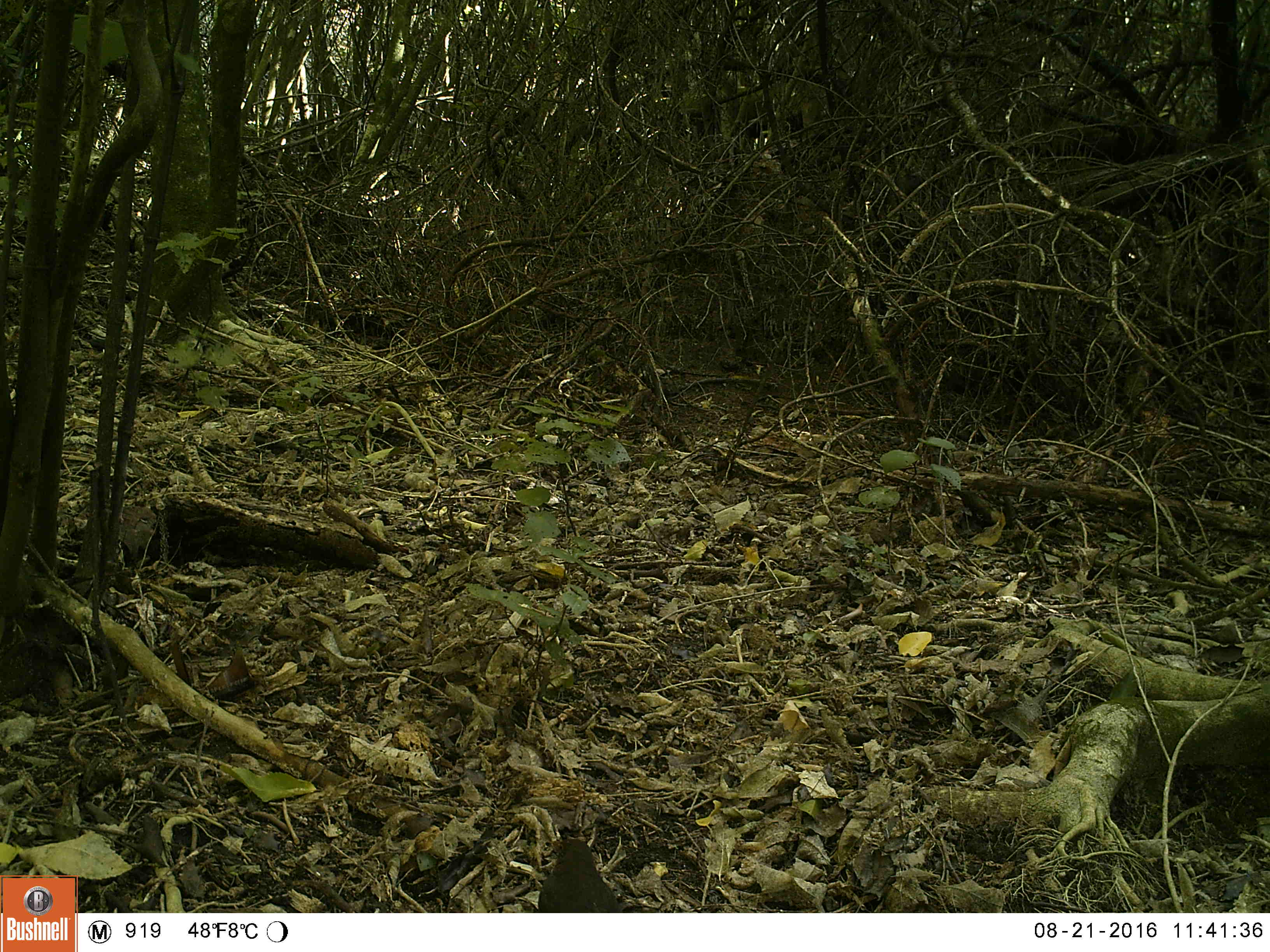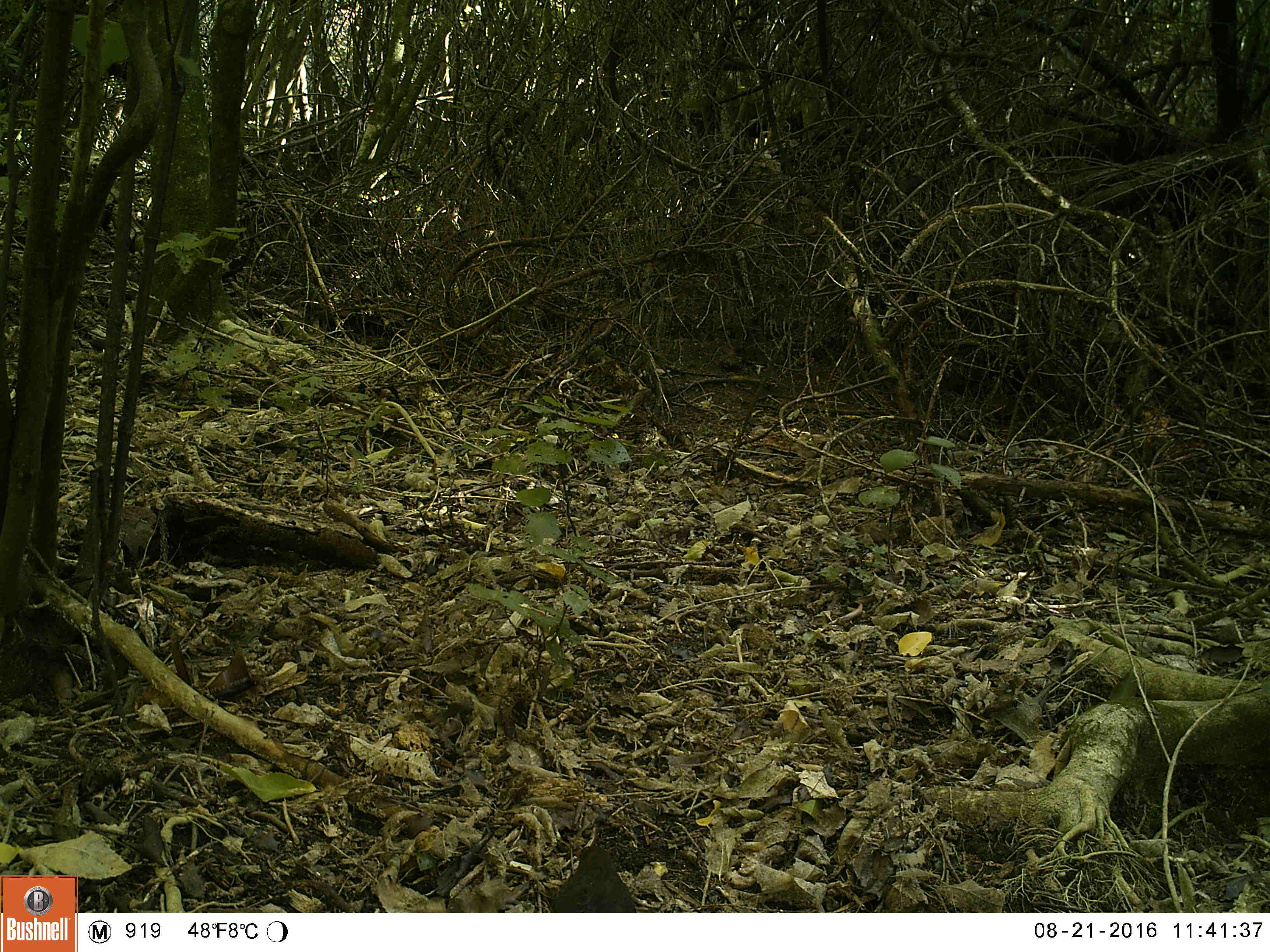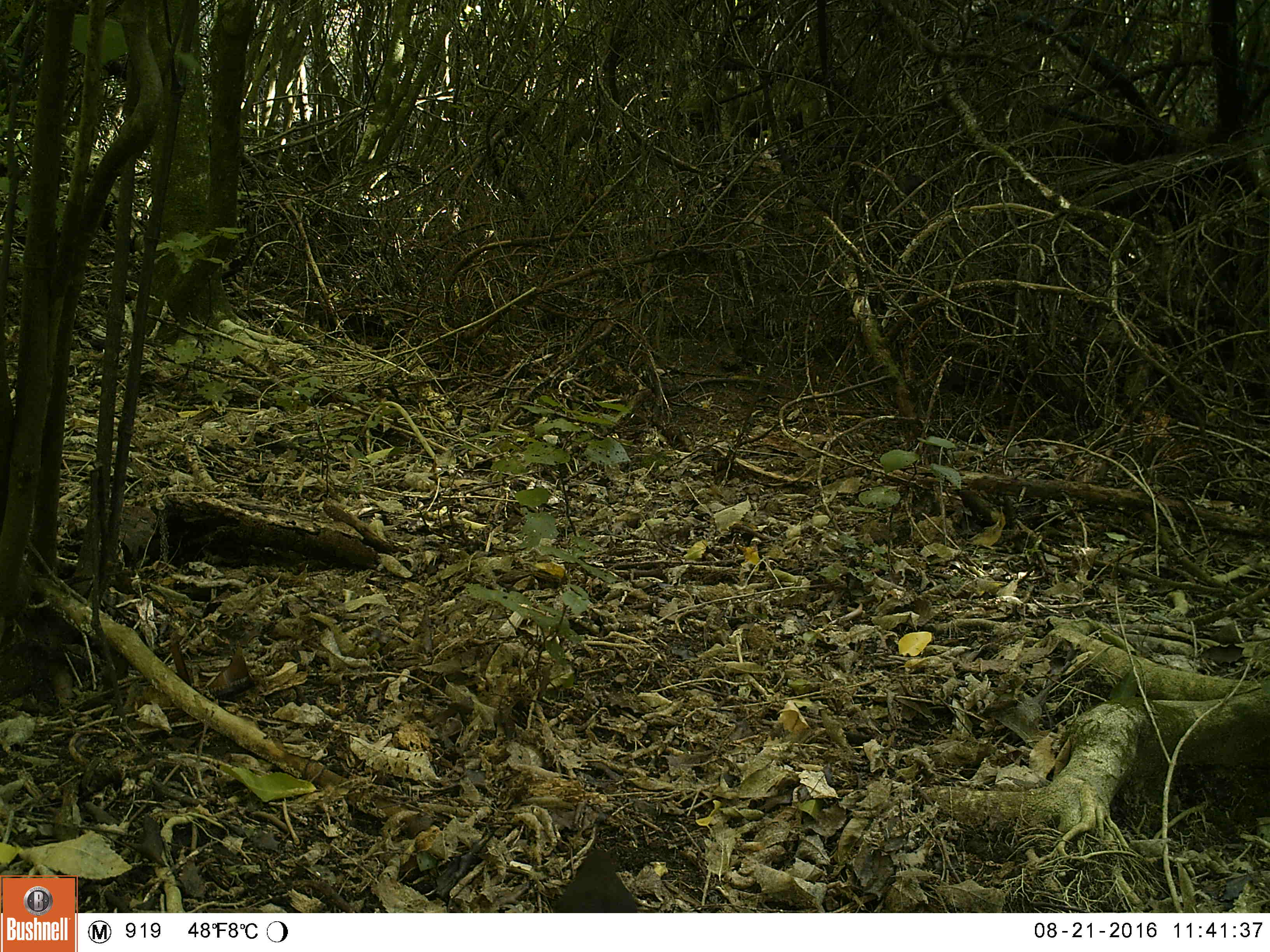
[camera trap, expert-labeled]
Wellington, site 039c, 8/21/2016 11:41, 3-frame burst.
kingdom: Animalia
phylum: Chordata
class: Aves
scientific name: Aves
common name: bird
Bird (Aves).